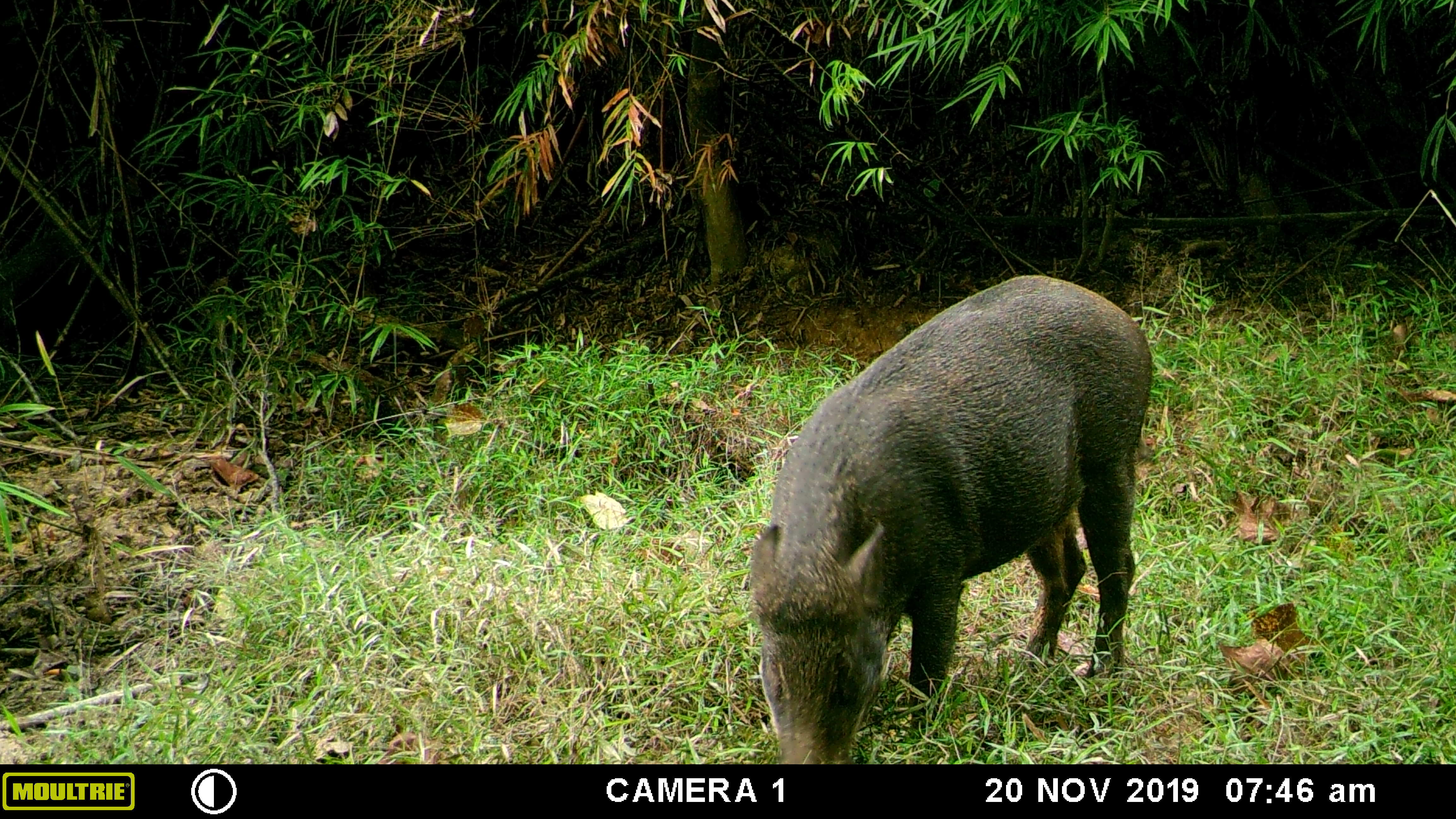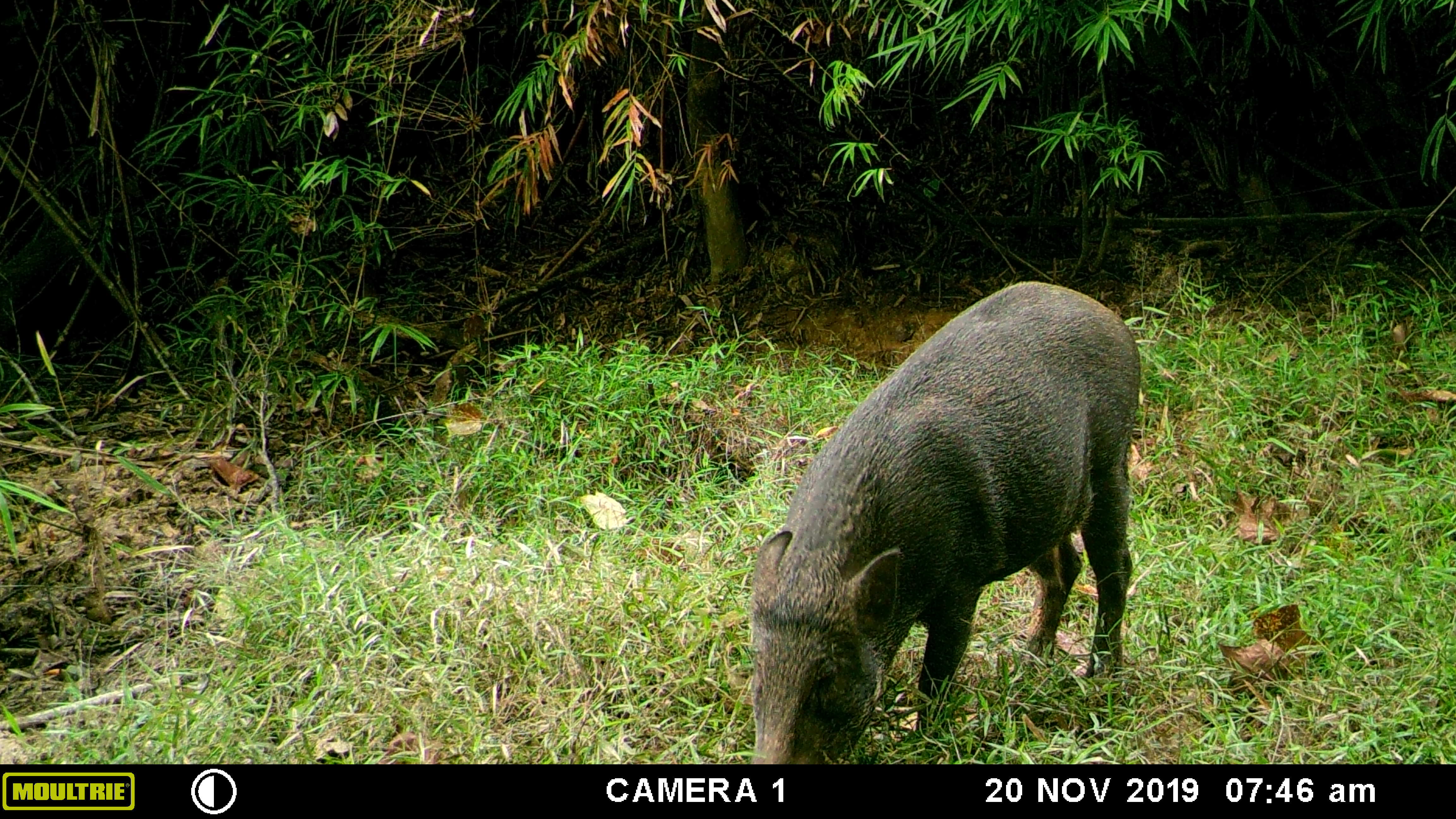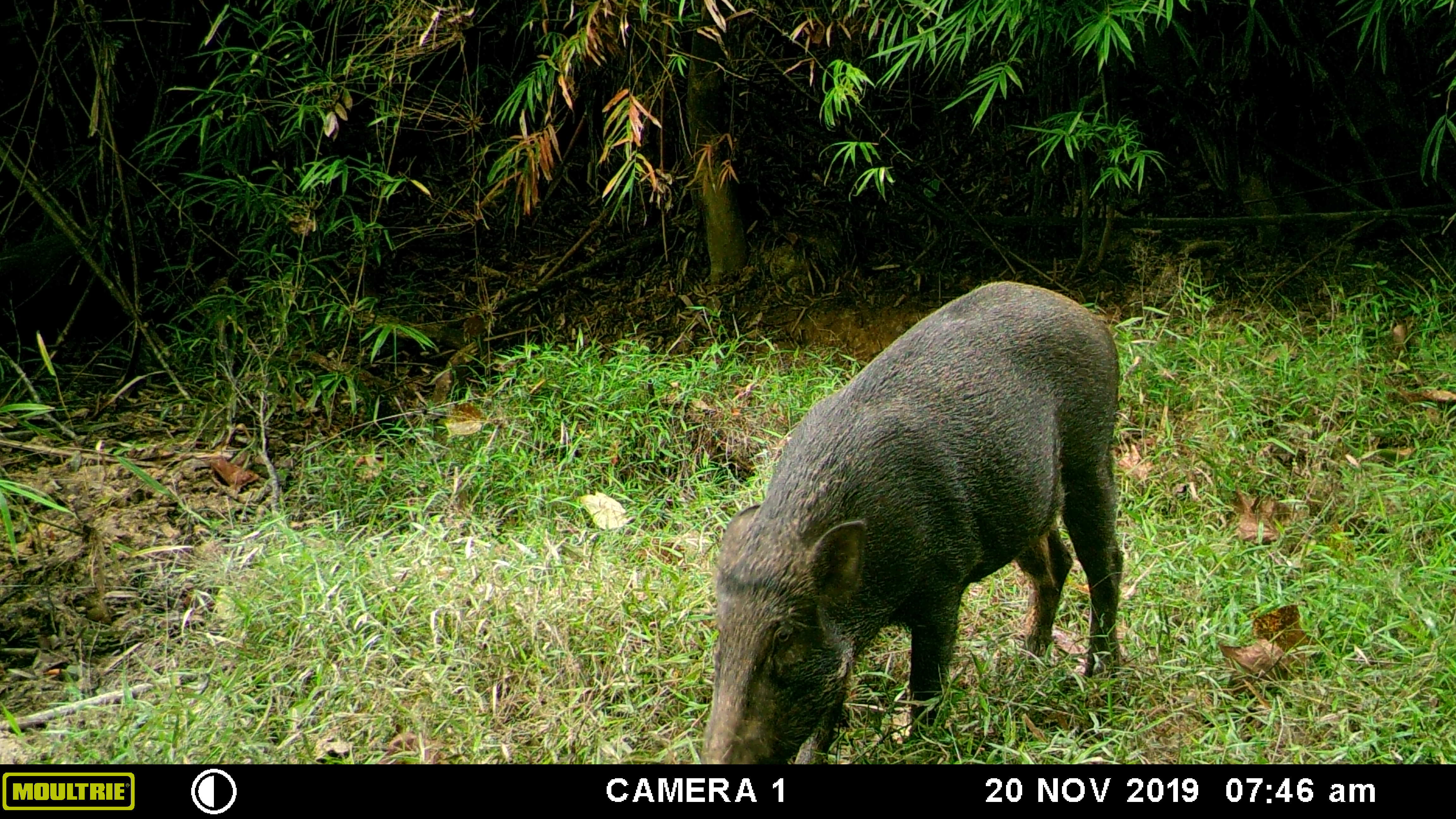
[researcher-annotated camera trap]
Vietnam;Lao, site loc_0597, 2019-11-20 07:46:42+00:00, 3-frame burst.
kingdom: Animalia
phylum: Chordata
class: Mammalia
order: Artiodactyla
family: Suidae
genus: Sus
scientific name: Sus scrofa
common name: eurasian wild pig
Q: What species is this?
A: Eurasian wild pig (Sus scrofa).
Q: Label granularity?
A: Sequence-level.